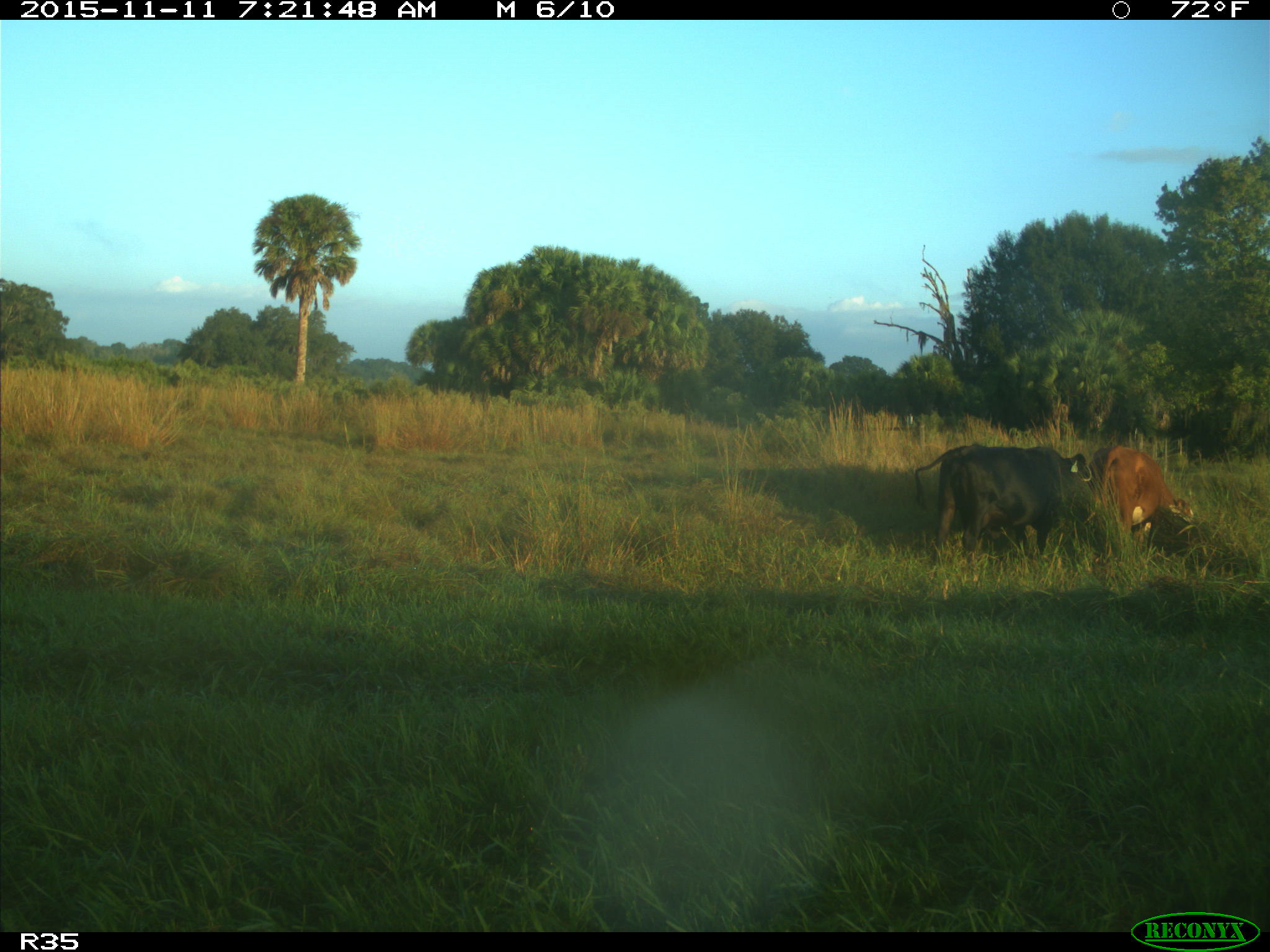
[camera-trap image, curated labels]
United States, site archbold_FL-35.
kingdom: Animalia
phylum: Chordata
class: Mammalia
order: Artiodactyla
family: Bovidae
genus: Bos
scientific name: Bos taurus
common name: domestic cow